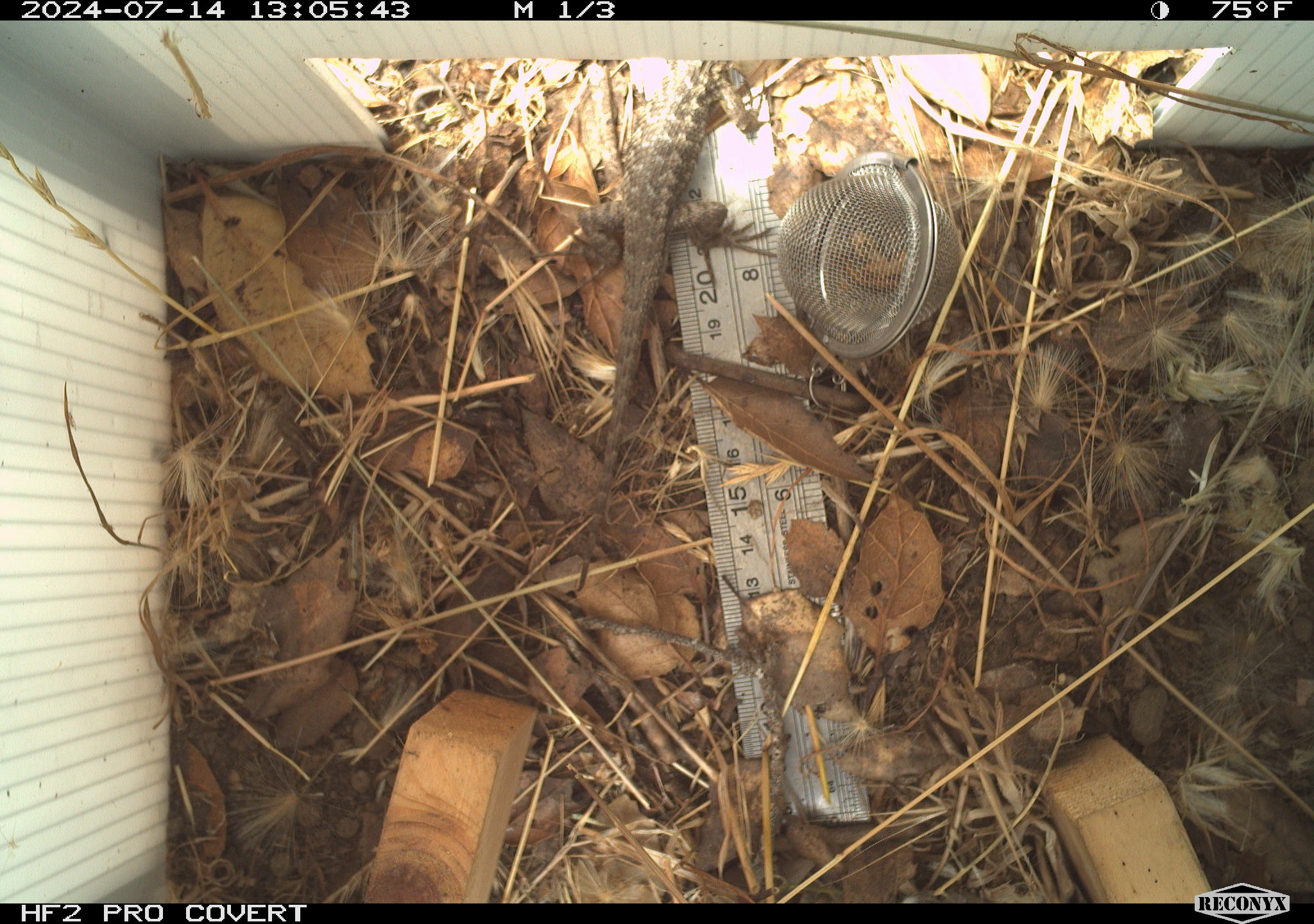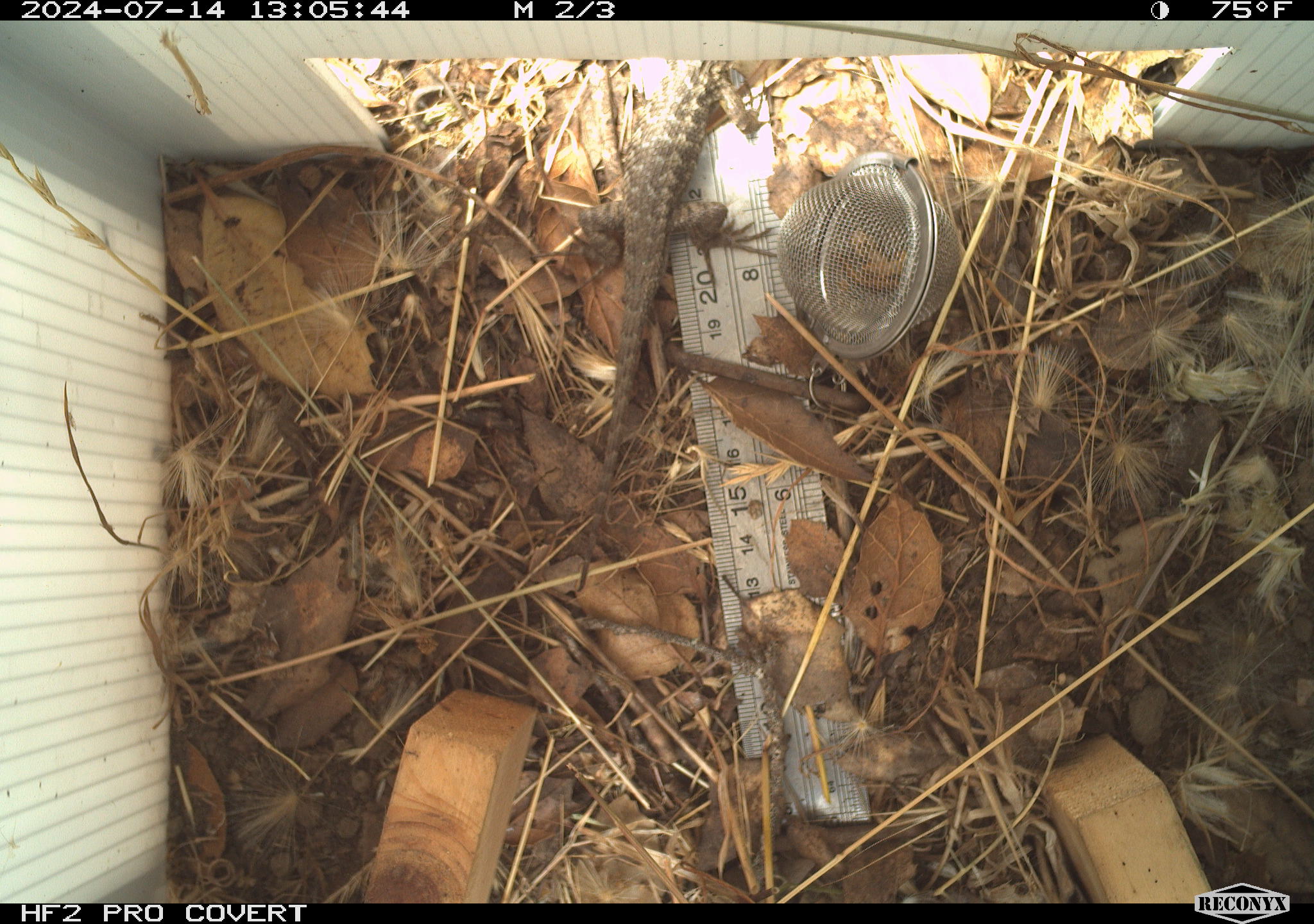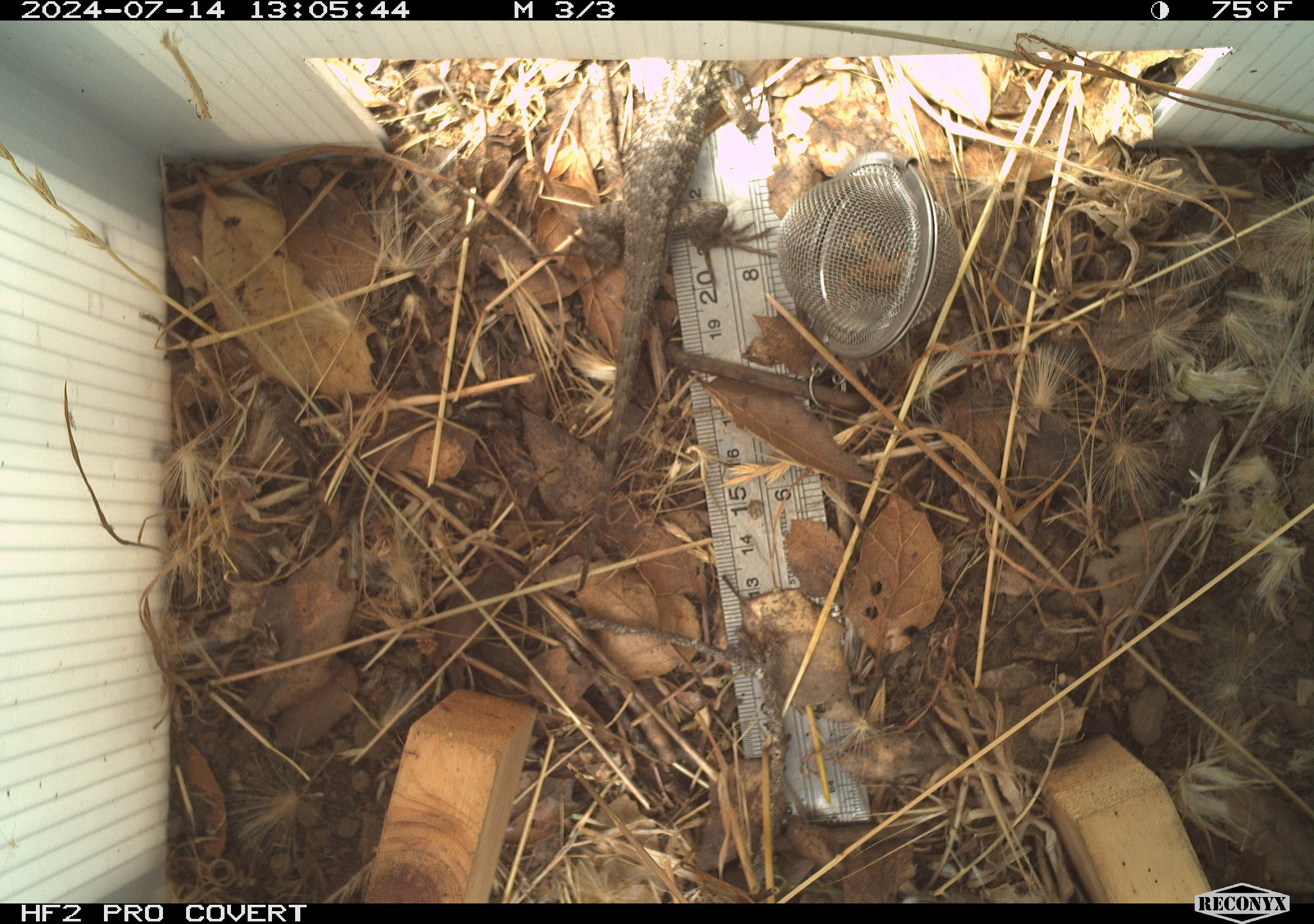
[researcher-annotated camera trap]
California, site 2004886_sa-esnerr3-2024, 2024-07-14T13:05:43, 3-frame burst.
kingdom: Animalia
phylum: Chordata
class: Reptilia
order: Squamata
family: Phrynosomatidae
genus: Sceloporus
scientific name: Sceloporus occidentalis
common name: western fence lizard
Western fence lizard (Sceloporus occidentalis).